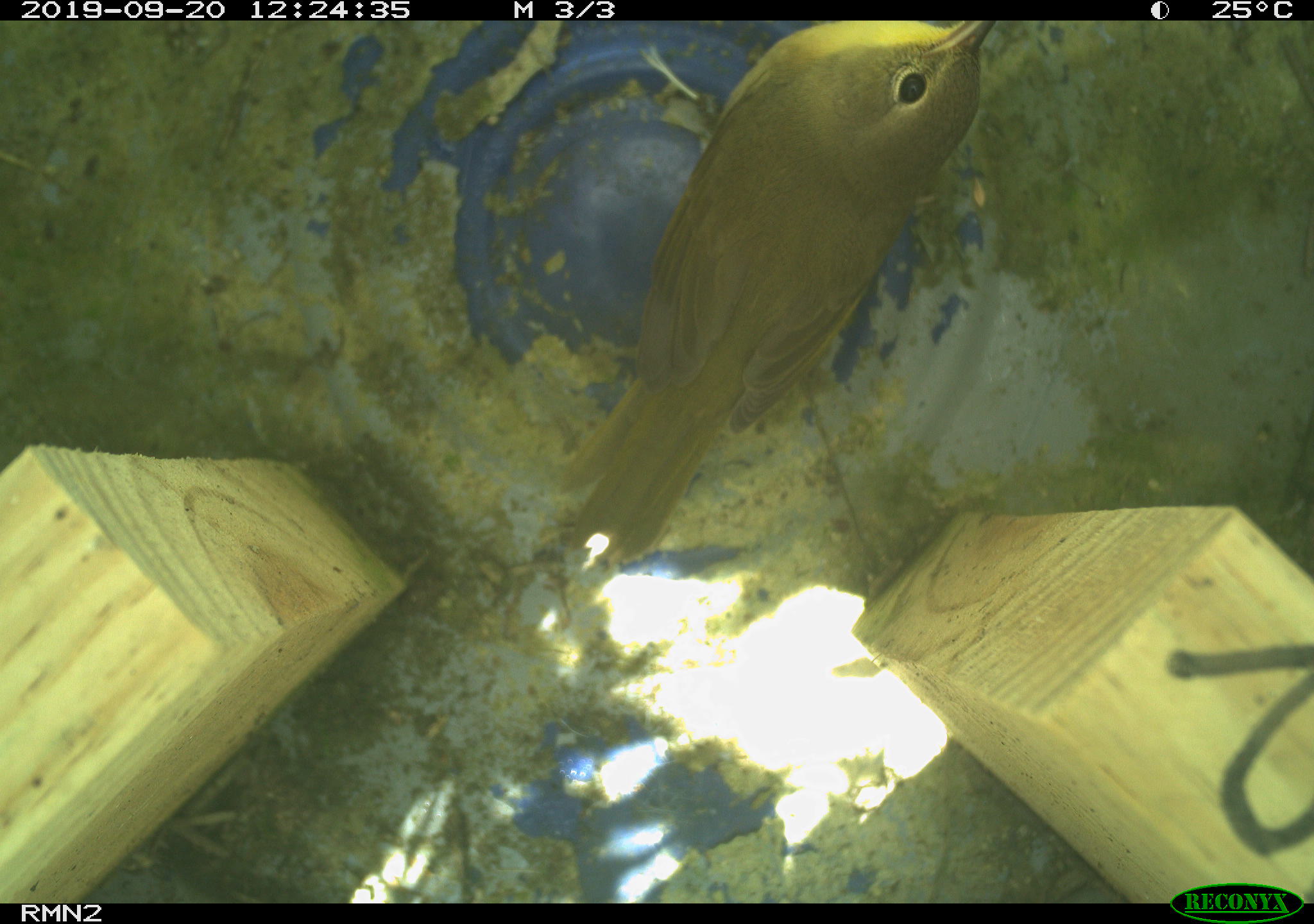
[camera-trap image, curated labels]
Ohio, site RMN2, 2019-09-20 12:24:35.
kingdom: Animalia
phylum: Chordata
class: Aves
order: Passeriformes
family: Parulidae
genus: Geothlypis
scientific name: Geothlypis trichas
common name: common yellowthroat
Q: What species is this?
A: Common yellowthroat (Geothlypis trichas).